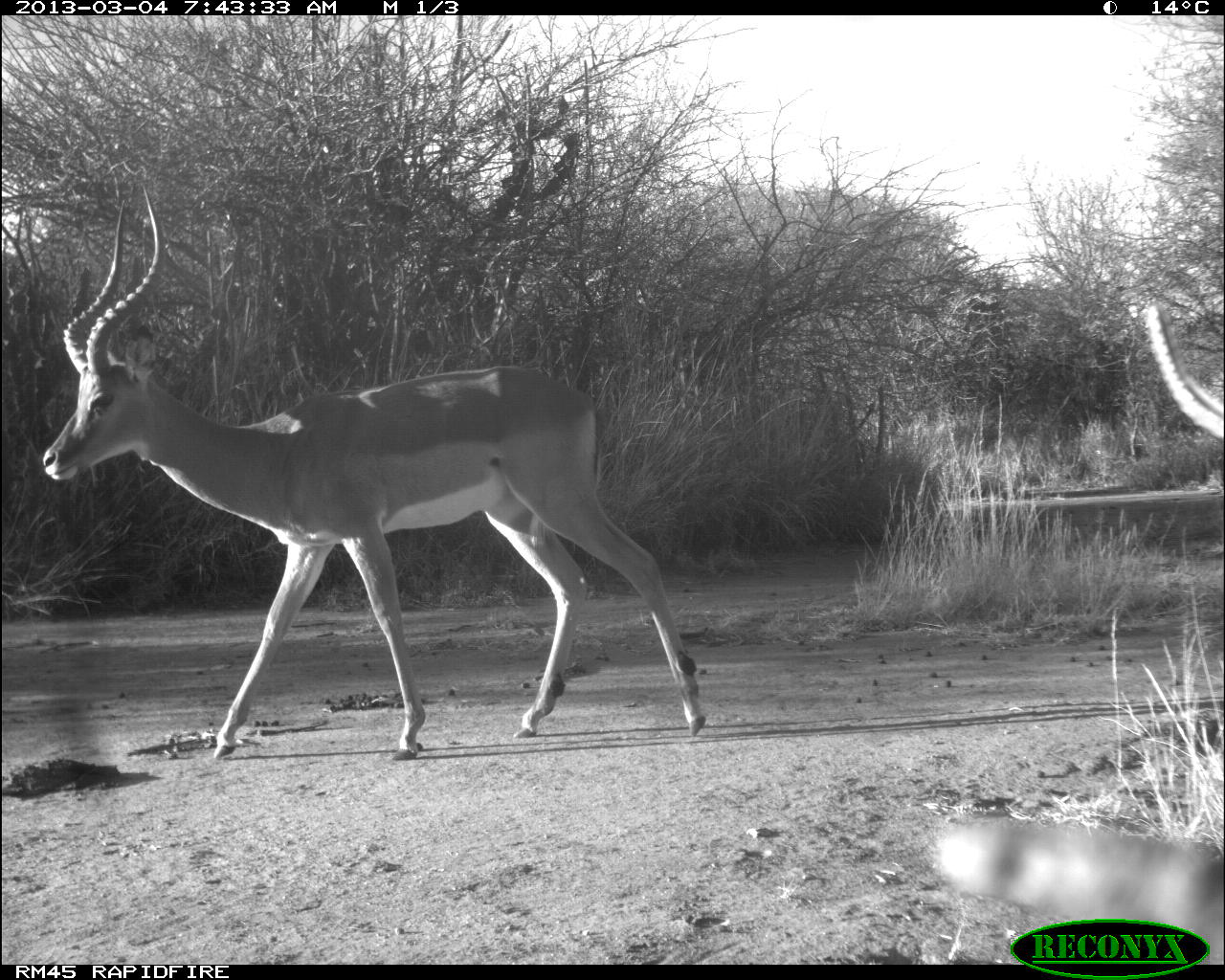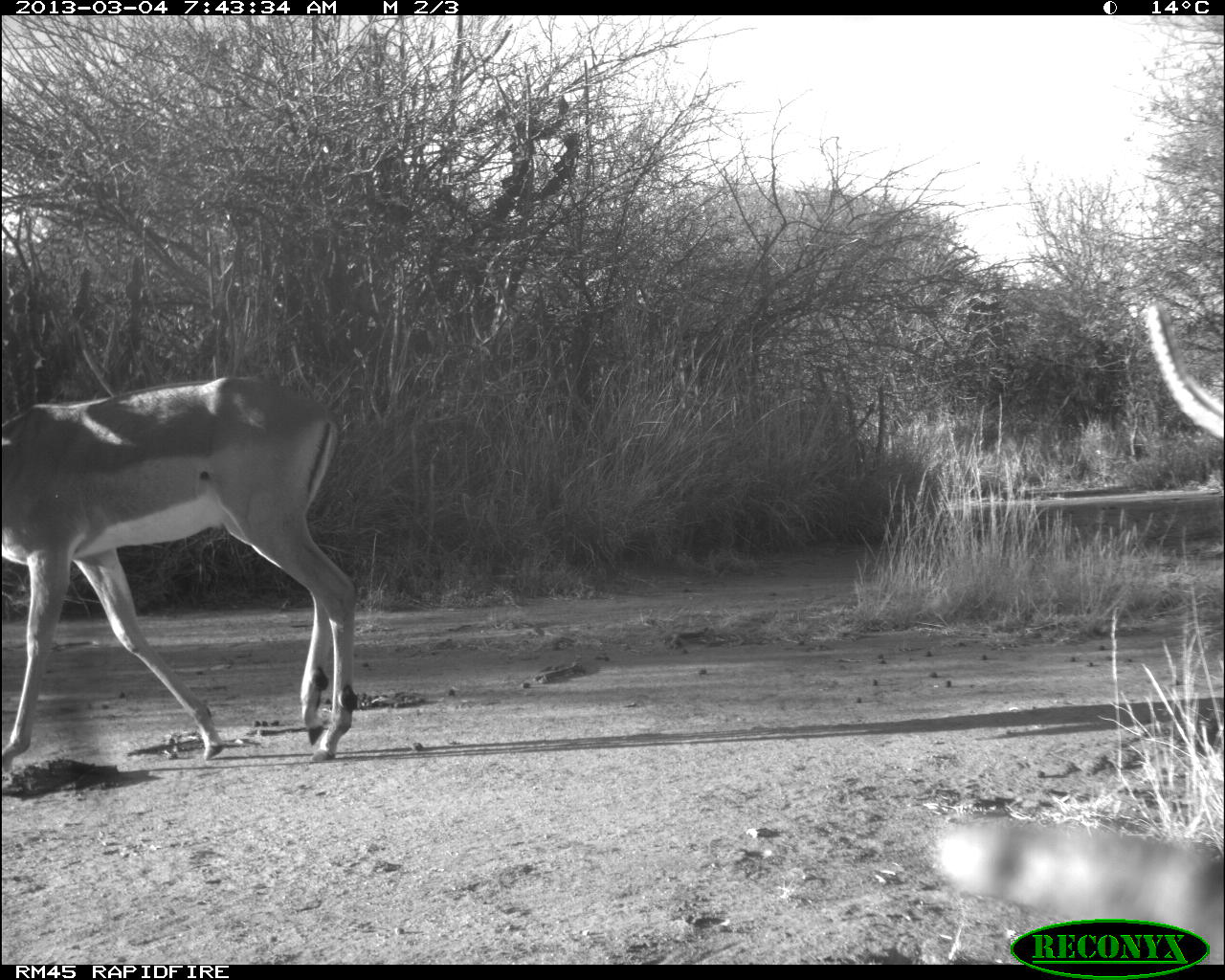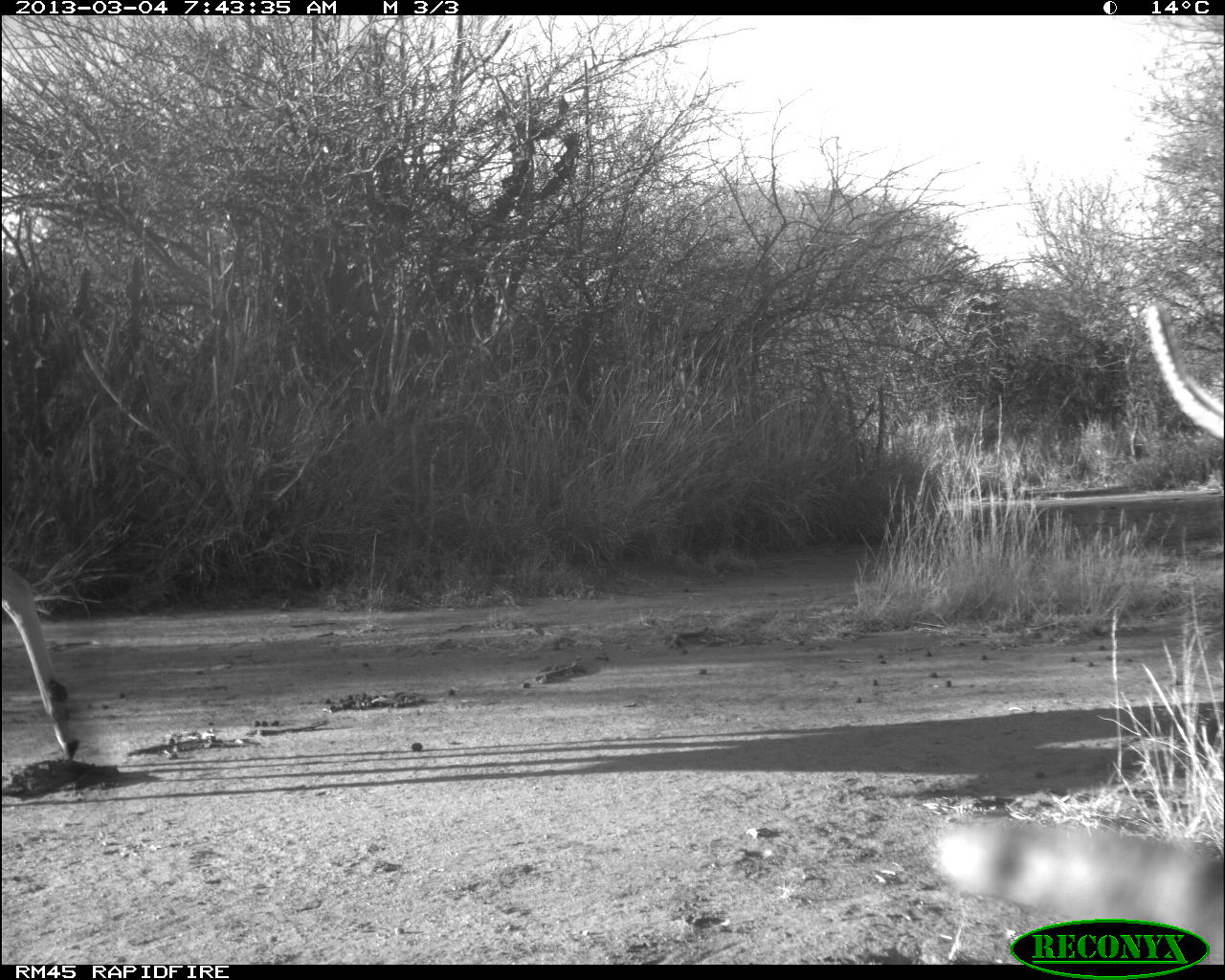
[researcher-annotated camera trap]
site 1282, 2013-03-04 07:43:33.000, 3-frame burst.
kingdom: Animalia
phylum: Chordata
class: Mammalia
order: Artiodactyla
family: Bovidae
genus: Aepyceros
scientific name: Aepyceros melampus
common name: impala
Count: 1.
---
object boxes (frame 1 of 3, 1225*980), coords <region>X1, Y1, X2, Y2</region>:
aepyceros melampus: <region>36, 184, 716, 764</region>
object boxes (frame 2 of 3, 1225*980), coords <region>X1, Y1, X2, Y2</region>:
aepyceros melampus: <region>0, 372, 361, 778</region>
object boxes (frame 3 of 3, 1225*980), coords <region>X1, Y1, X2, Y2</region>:
aepyceros melampus: <region>0, 554, 78, 772</region>